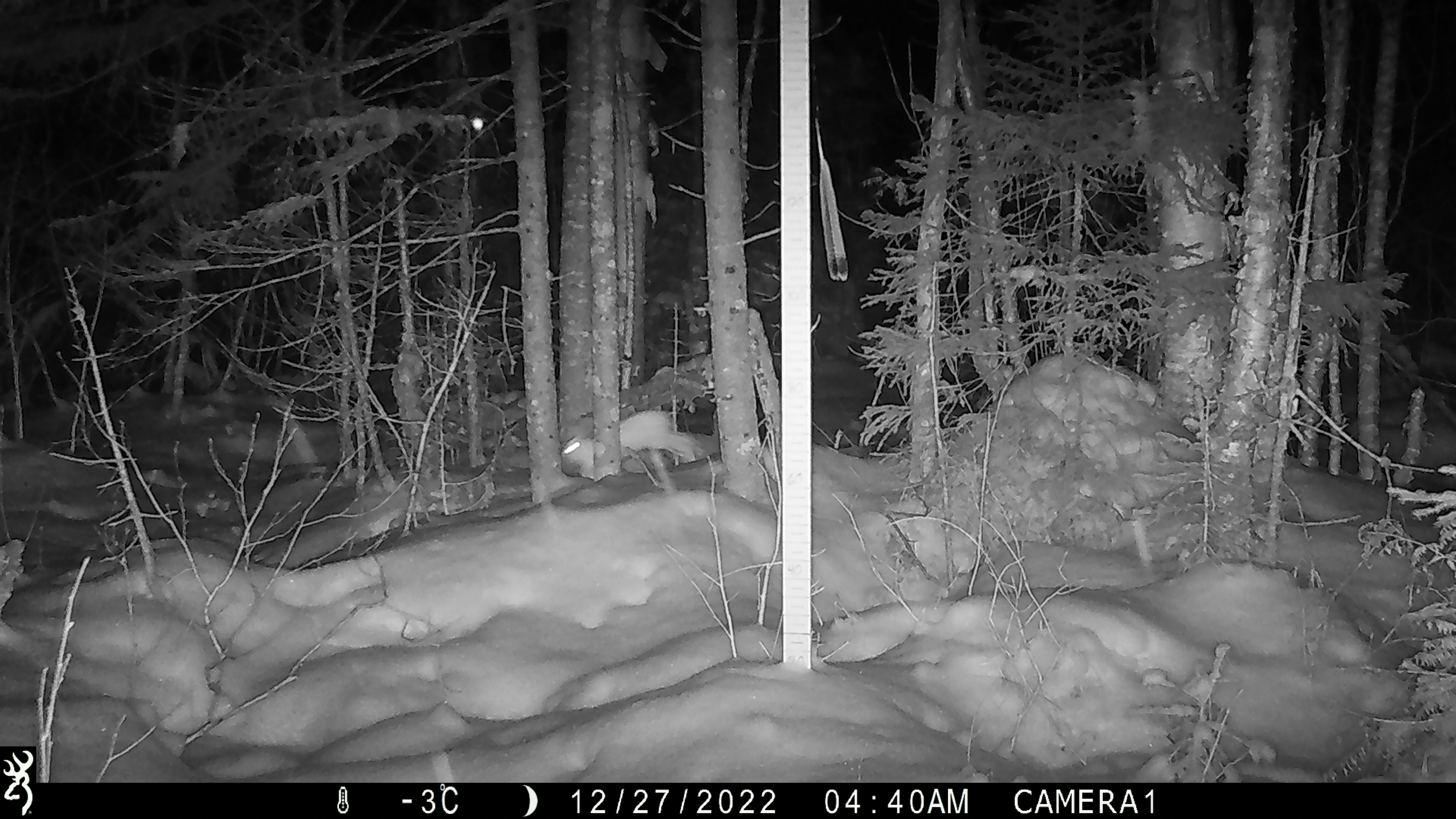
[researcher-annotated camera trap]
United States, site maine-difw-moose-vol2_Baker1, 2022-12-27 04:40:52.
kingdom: Animalia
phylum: Chordata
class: Mammalia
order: Lagomorpha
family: Leporidae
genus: Lepus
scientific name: Lepus americanus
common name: snowshoe hare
Snowshoe hare (Lepus americanus).